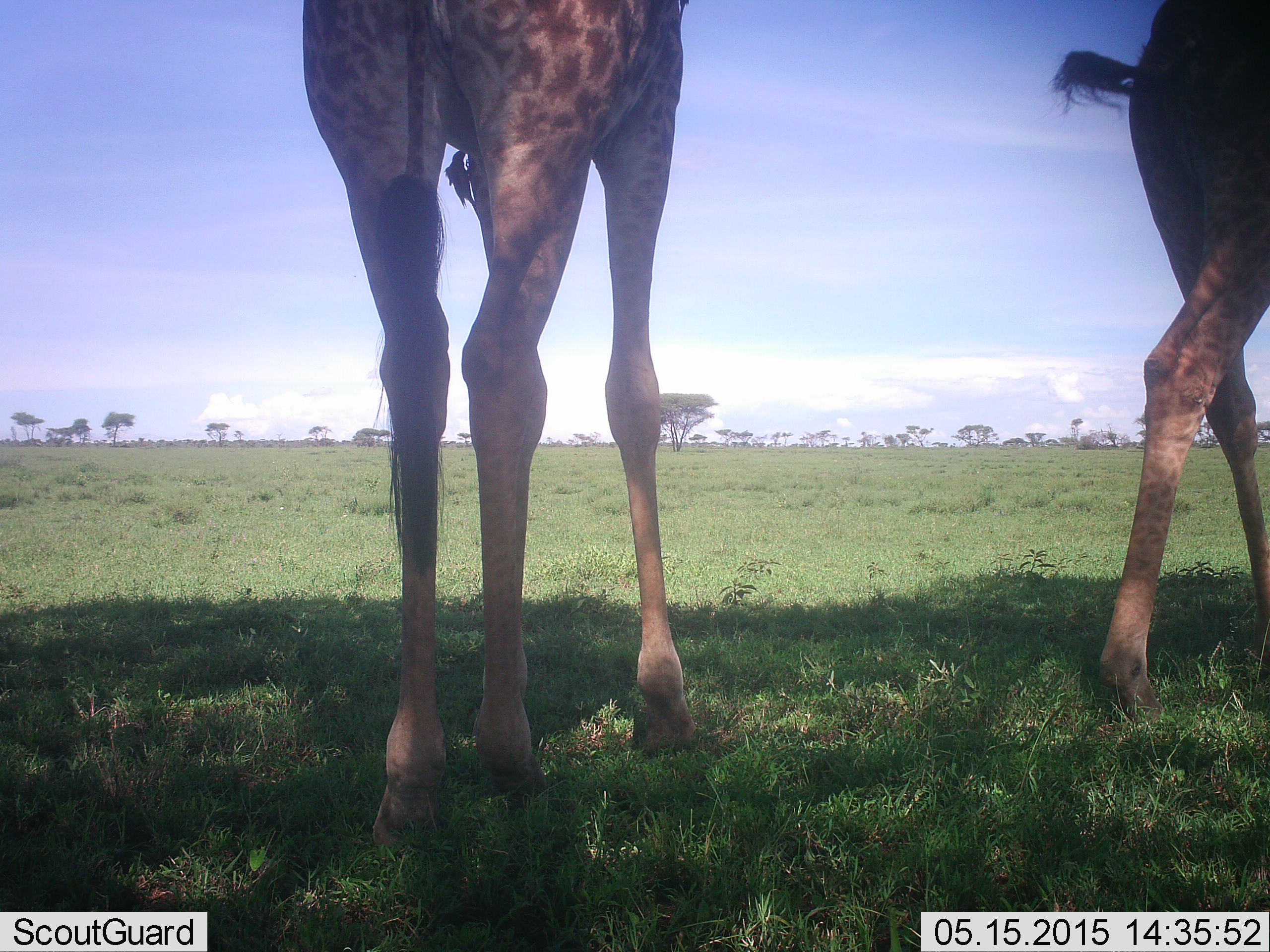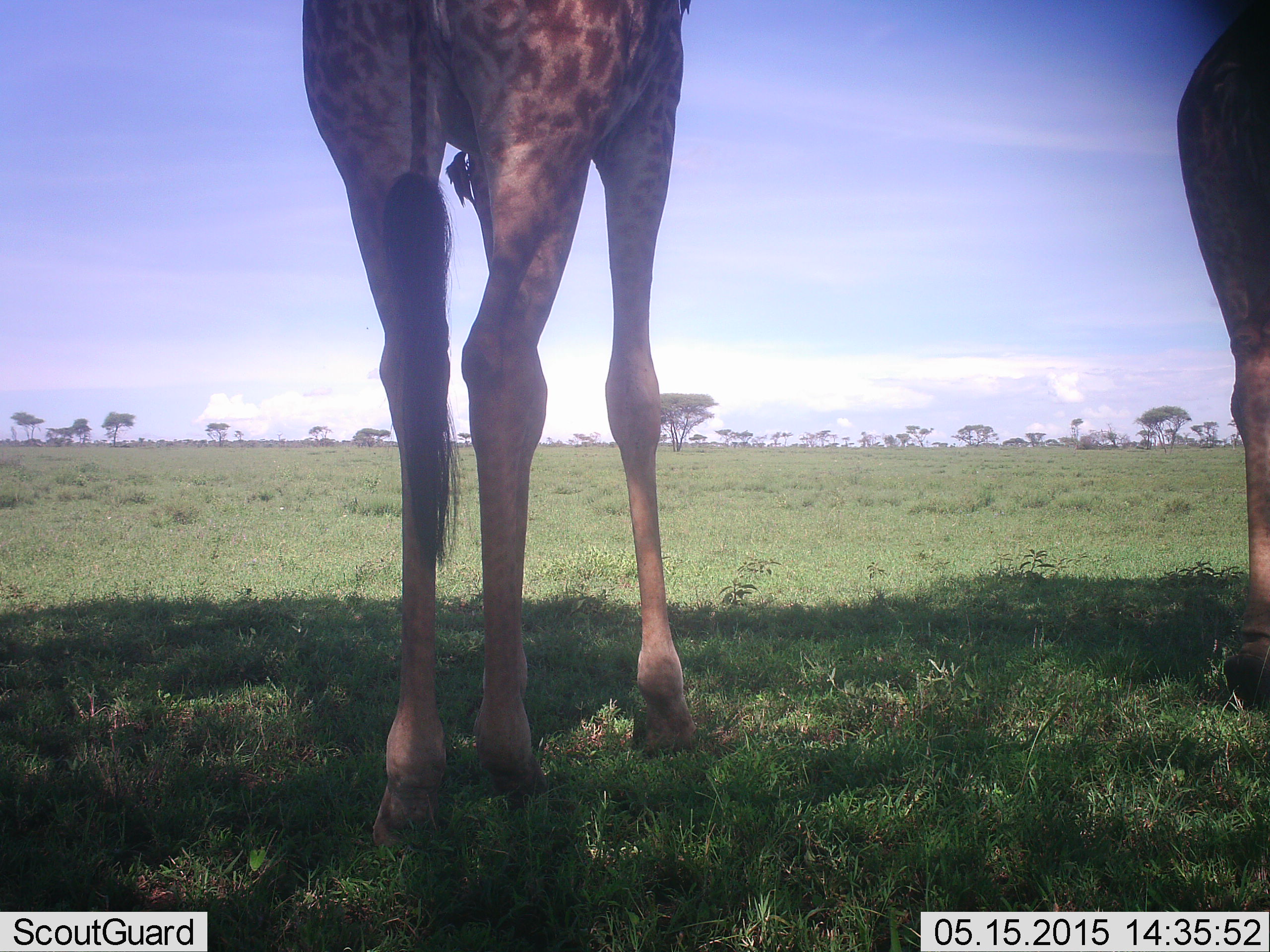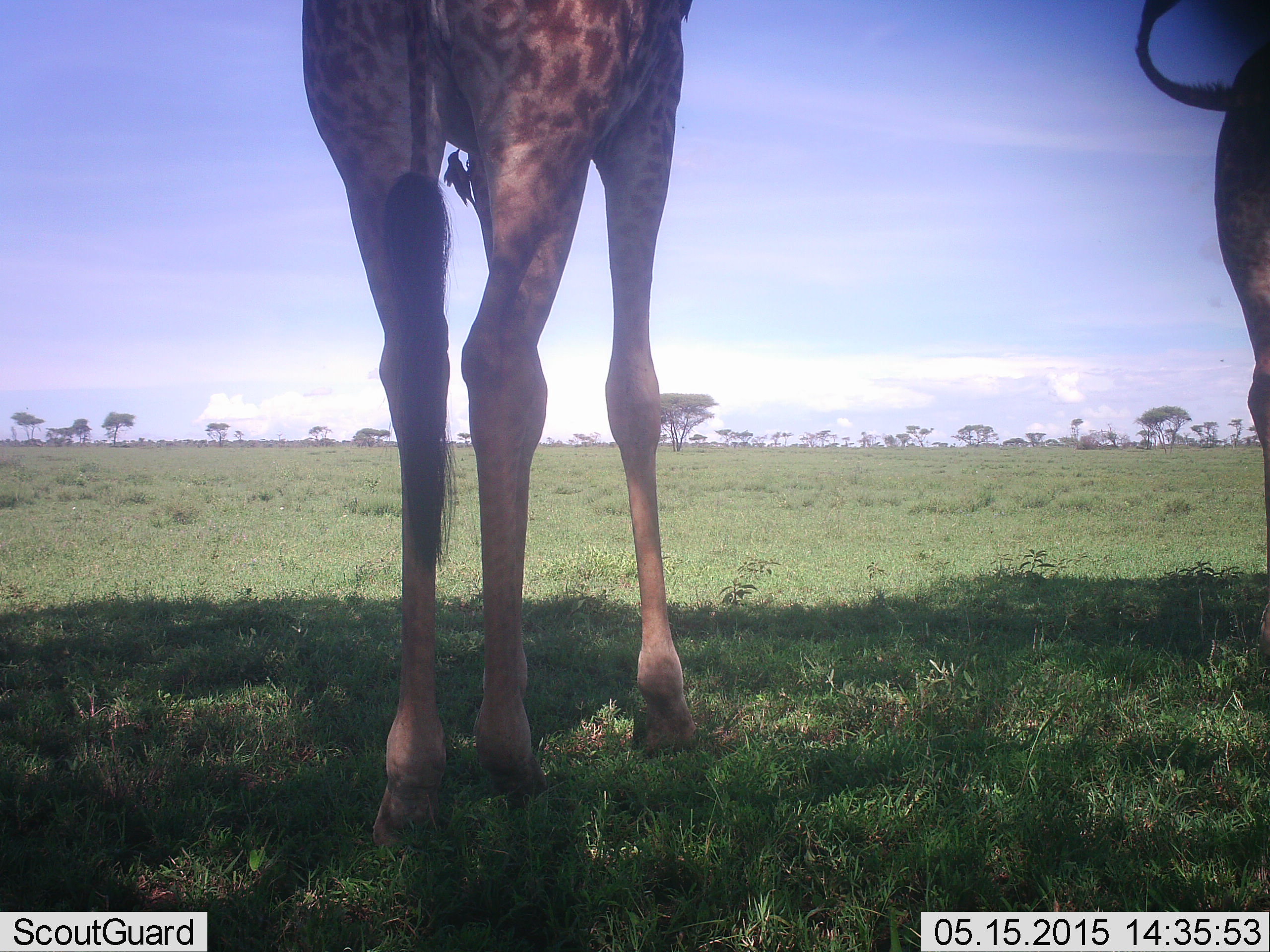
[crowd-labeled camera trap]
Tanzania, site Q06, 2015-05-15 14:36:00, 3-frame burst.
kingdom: Animalia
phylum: Chordata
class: Mammalia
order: Artiodactyla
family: Giraffidae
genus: Giraffa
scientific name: Giraffa camelopardalis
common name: giraffe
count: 2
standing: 87%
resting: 7%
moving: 53%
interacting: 0%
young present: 7%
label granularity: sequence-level